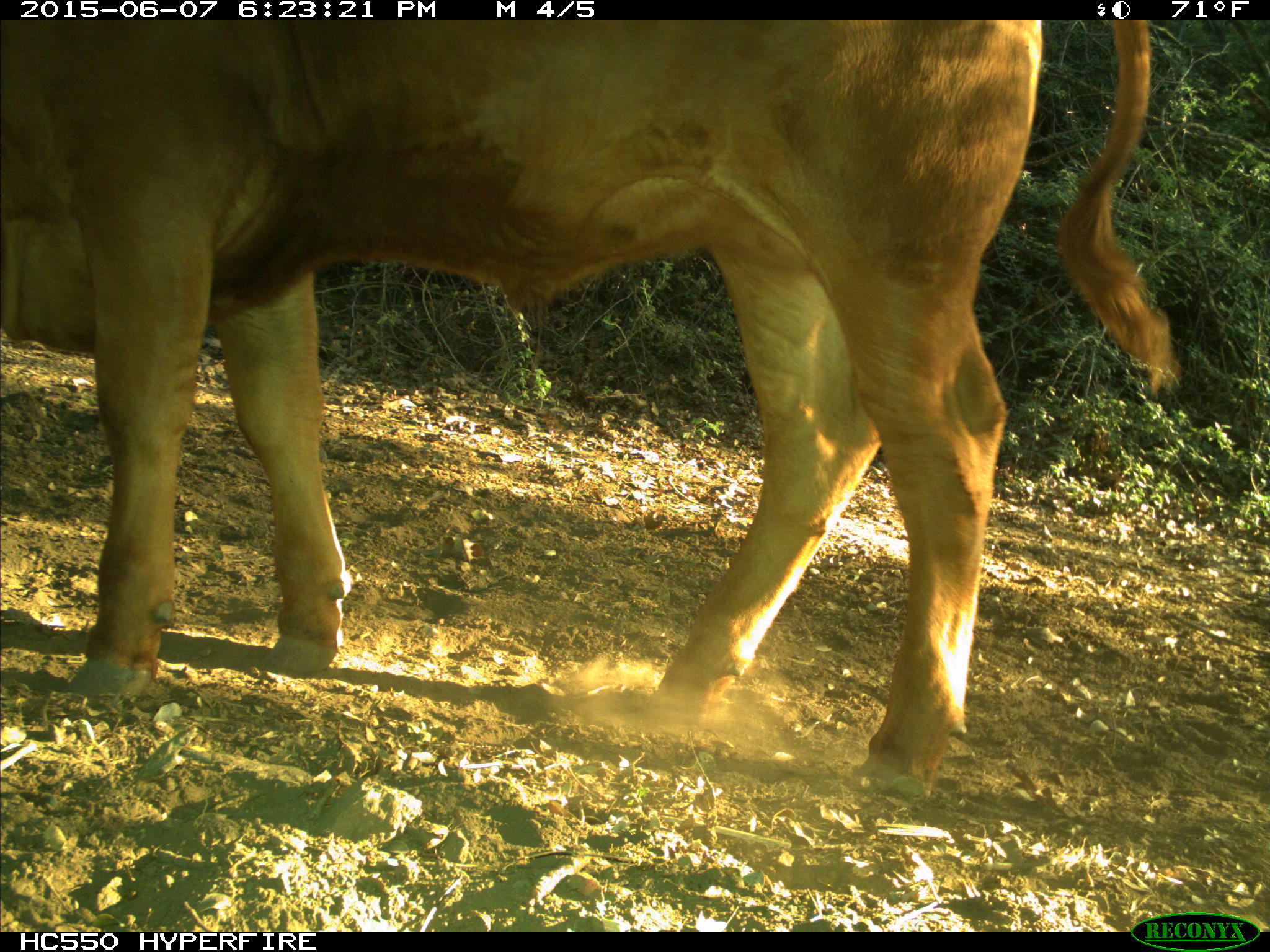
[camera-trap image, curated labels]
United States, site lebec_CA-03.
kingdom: Animalia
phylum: Chordata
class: Mammalia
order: Artiodactyla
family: Bovidae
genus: Bos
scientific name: Bos taurus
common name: domestic cow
Bos taurus (domestic cow).